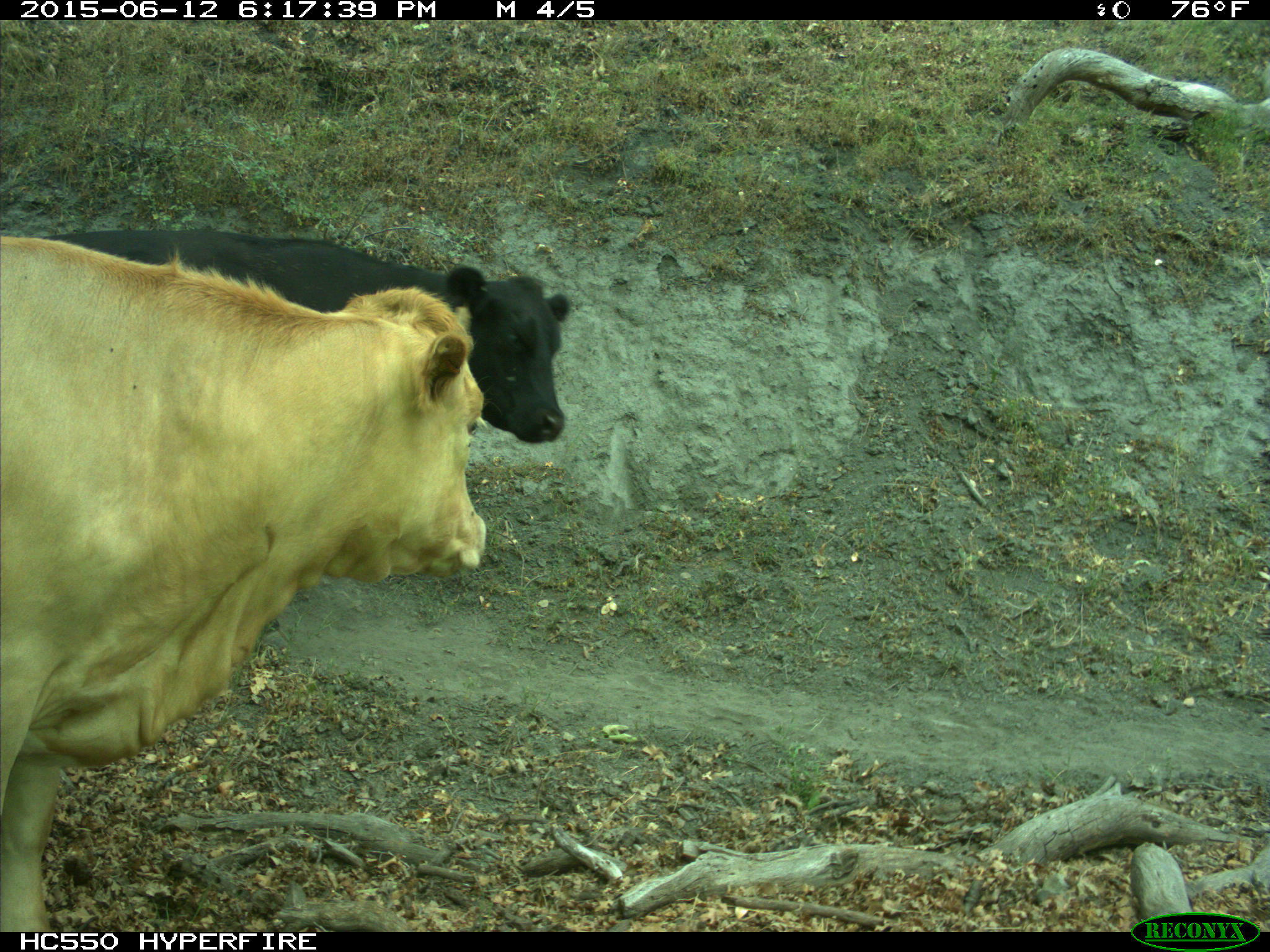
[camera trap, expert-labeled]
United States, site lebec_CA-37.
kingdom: Animalia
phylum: Chordata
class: Mammalia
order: Artiodactyla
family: Bovidae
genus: Bos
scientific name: Bos taurus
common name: domestic cow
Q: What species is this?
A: Bos taurus (domestic cow).